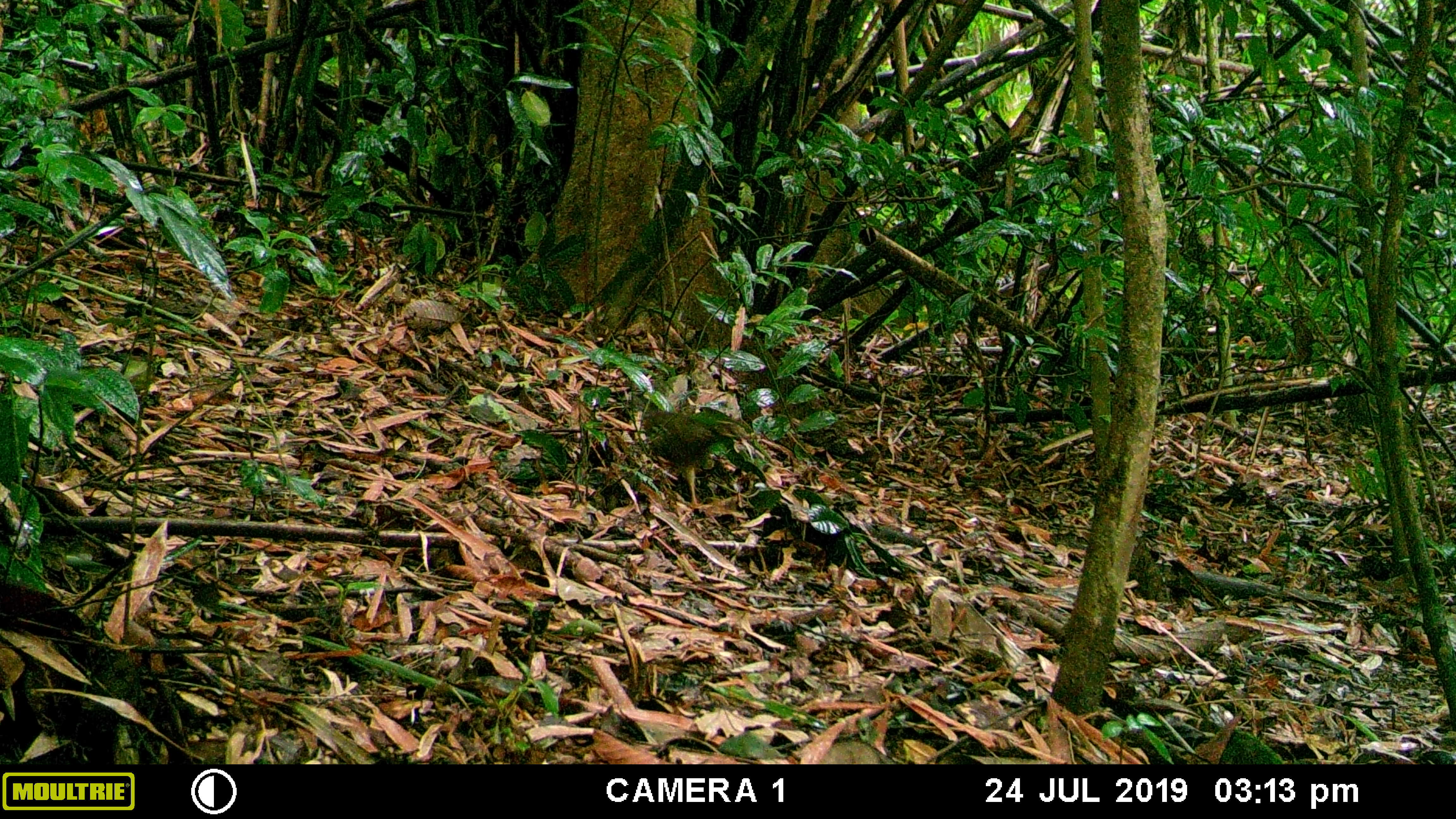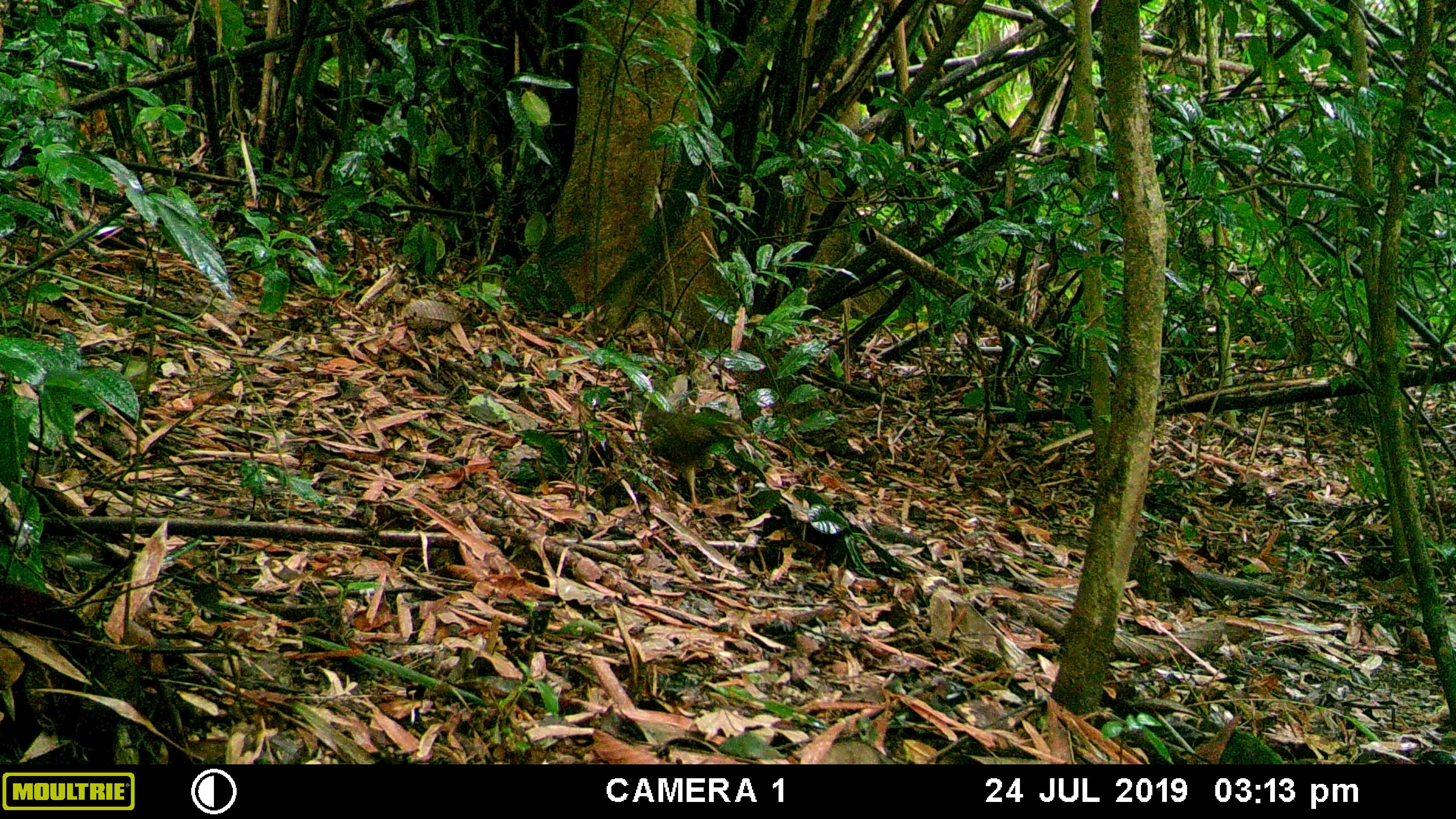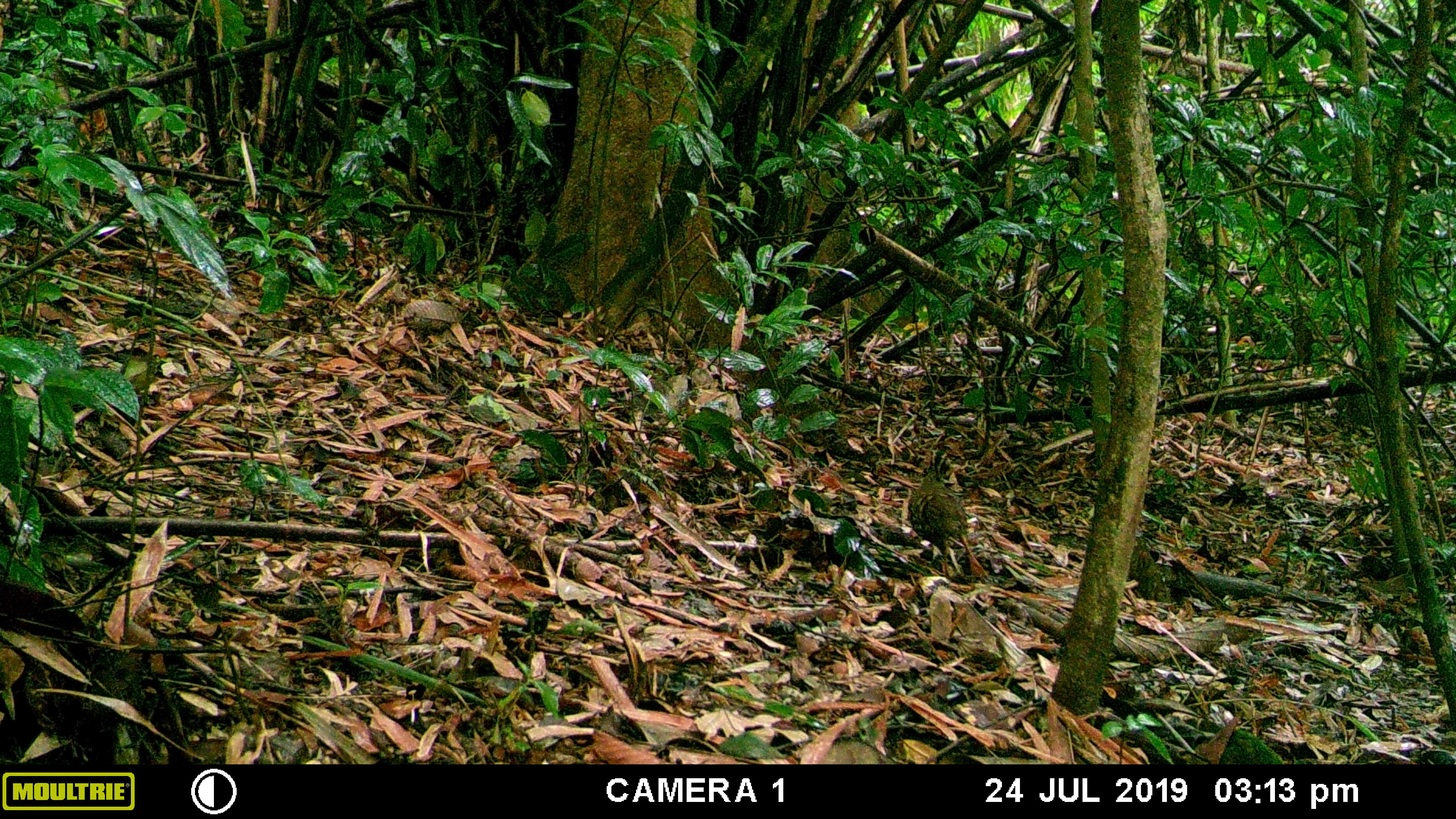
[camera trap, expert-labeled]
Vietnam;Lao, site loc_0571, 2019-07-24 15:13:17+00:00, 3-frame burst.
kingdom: Animalia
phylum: Chordata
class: Aves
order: Galliformes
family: Phasianidae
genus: Polyplectron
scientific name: Polyplectron bicalcaratum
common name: gray peacock-pheasant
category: grey peacock pheasant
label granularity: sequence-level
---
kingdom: Animalia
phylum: Chordata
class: Aves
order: Galliformes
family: Phasianidae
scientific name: Phasianidae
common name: partridge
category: unidentified partridge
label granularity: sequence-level